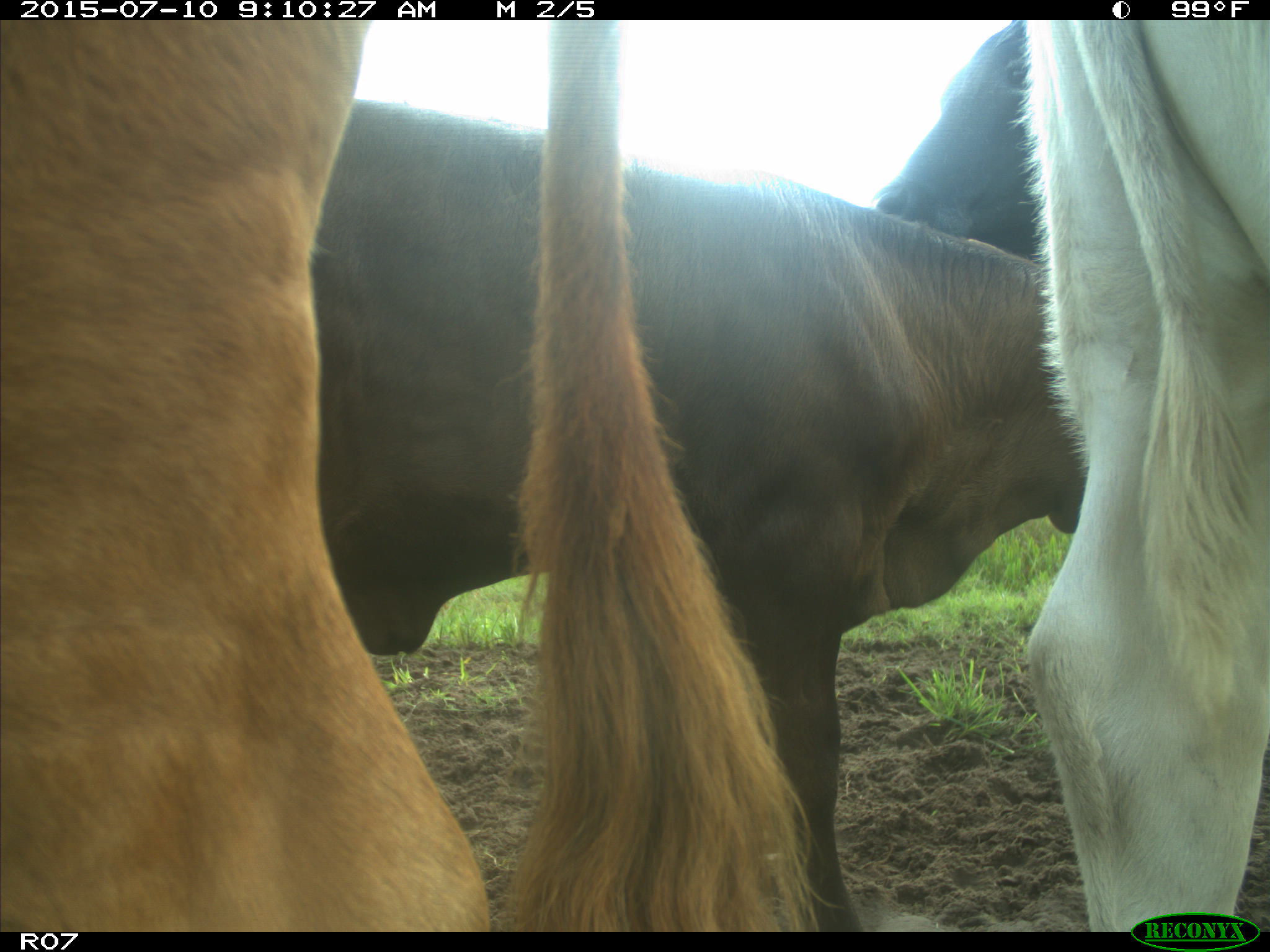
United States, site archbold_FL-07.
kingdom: Animalia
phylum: Chordata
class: Mammalia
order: Artiodactyla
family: Bovidae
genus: Bos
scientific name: Bos taurus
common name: domestic cow